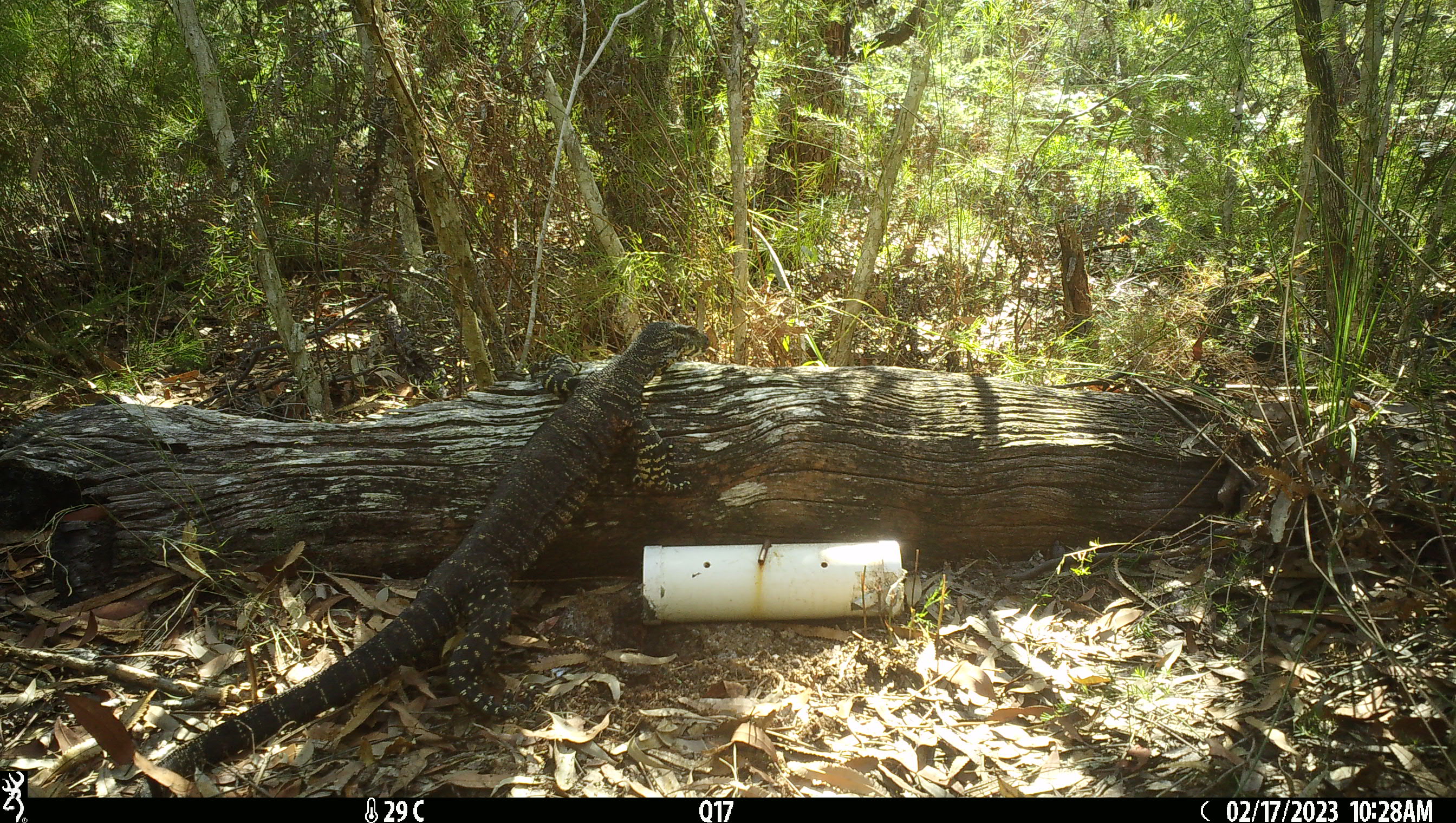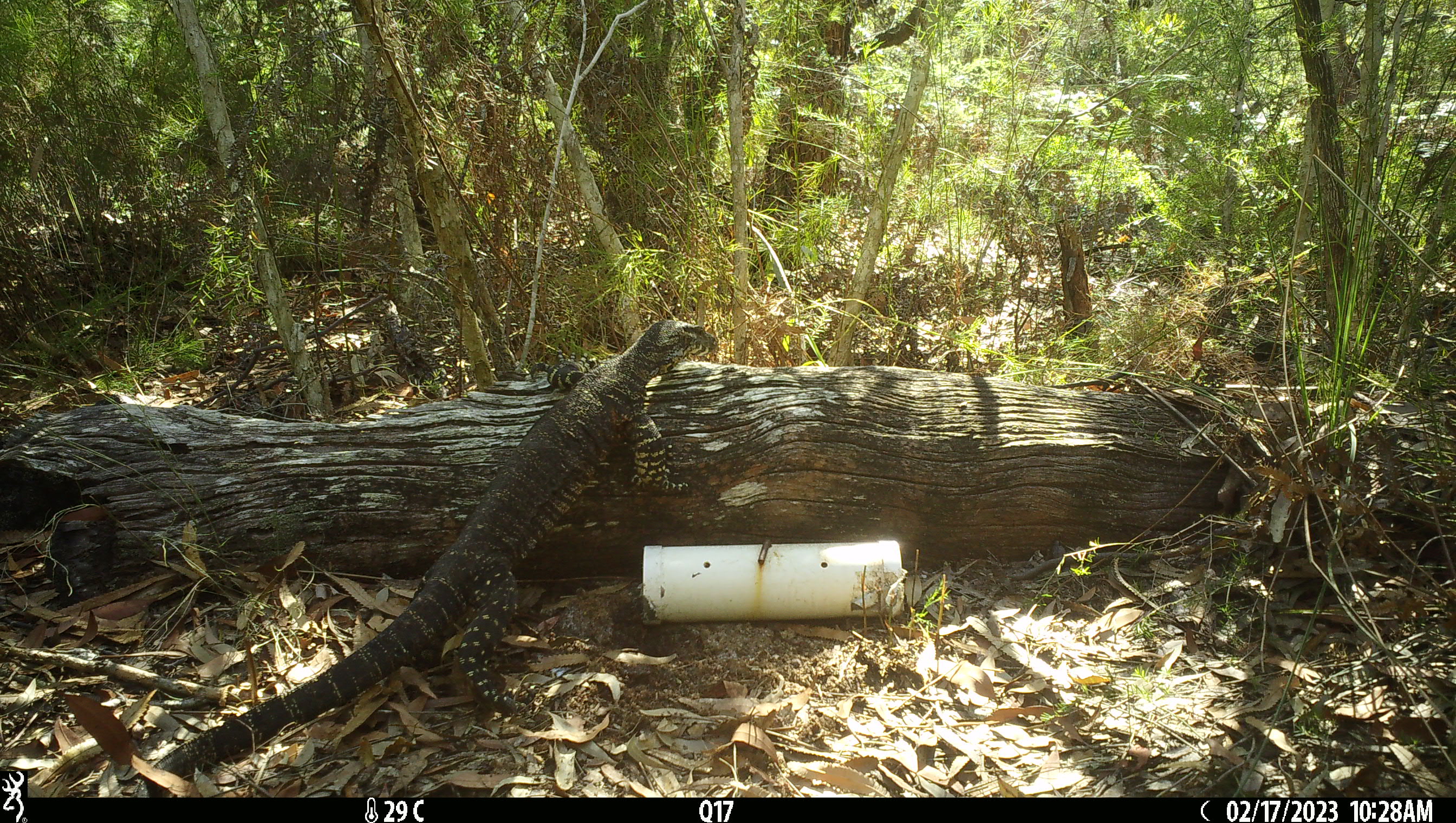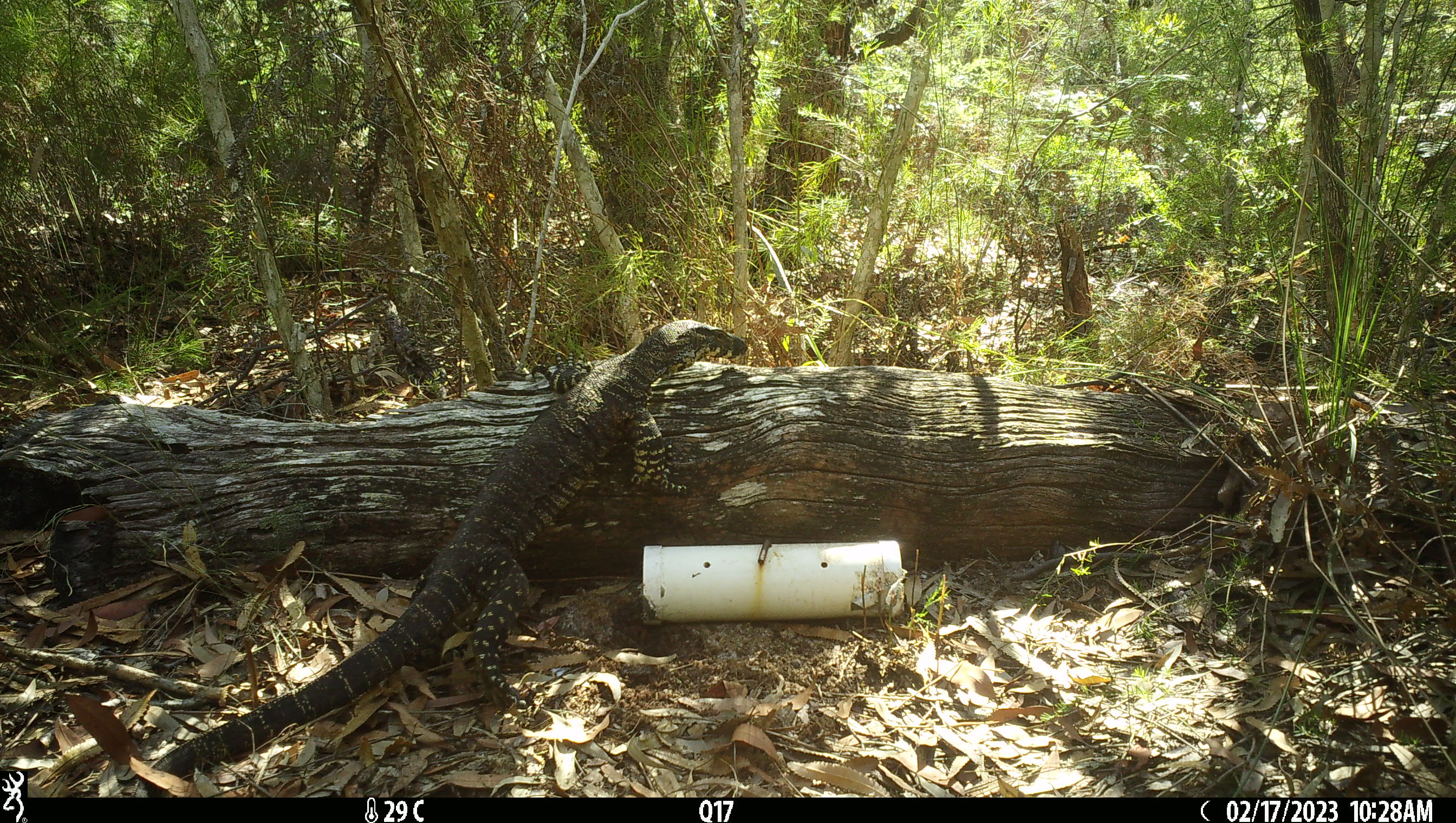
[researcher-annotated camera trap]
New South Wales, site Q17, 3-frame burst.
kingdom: Animalia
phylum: Chordata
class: Reptilia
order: Squamata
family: Varanidae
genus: Varanus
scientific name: Varanus varius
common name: lace monitor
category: goanna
Goanna (lace monitor) (Varanus varius).